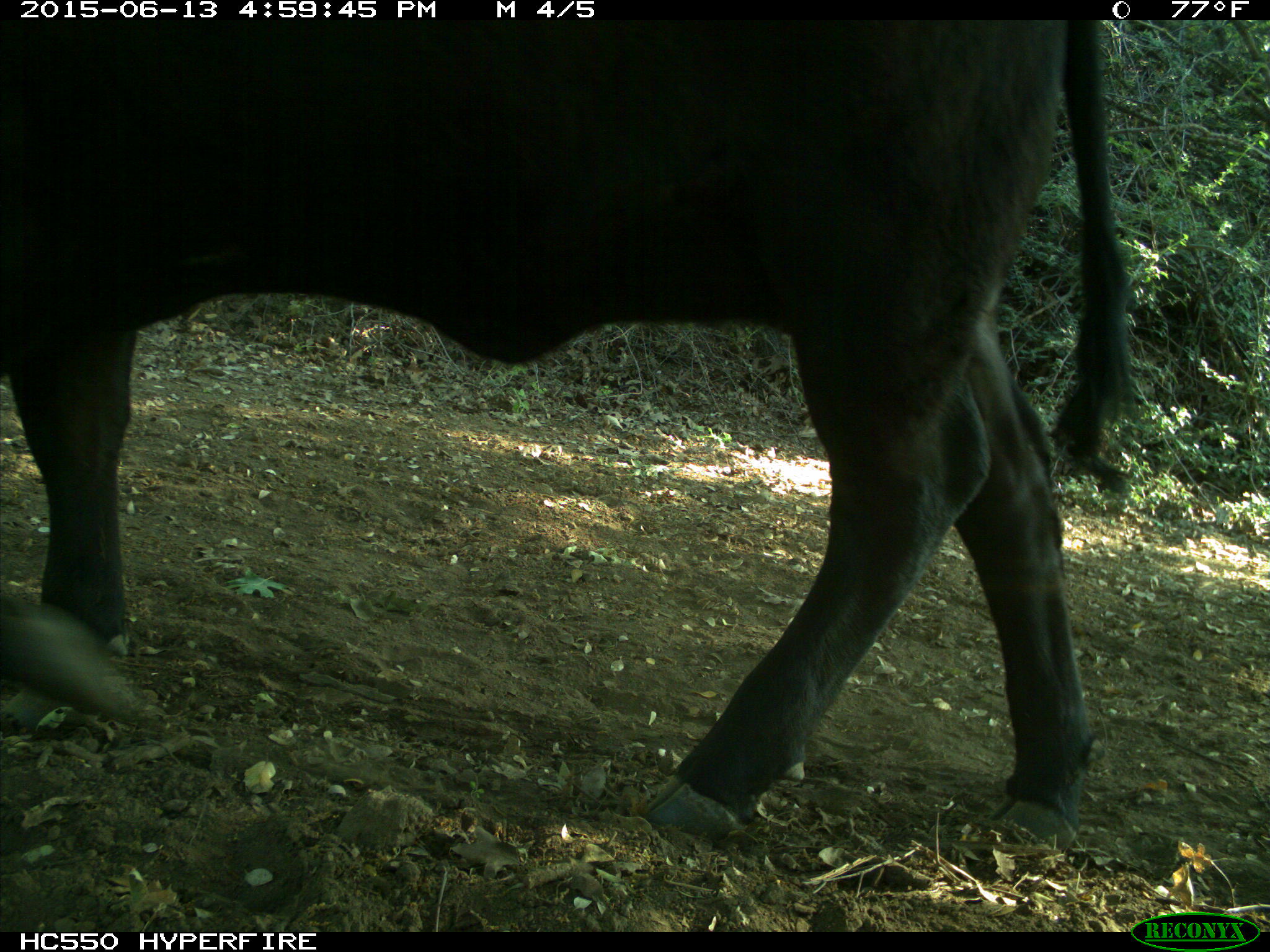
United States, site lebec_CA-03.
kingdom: Animalia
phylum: Chordata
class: Mammalia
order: Artiodactyla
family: Bovidae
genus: Bos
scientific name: Bos taurus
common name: domestic cow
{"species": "Bos taurus (domestic cow)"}